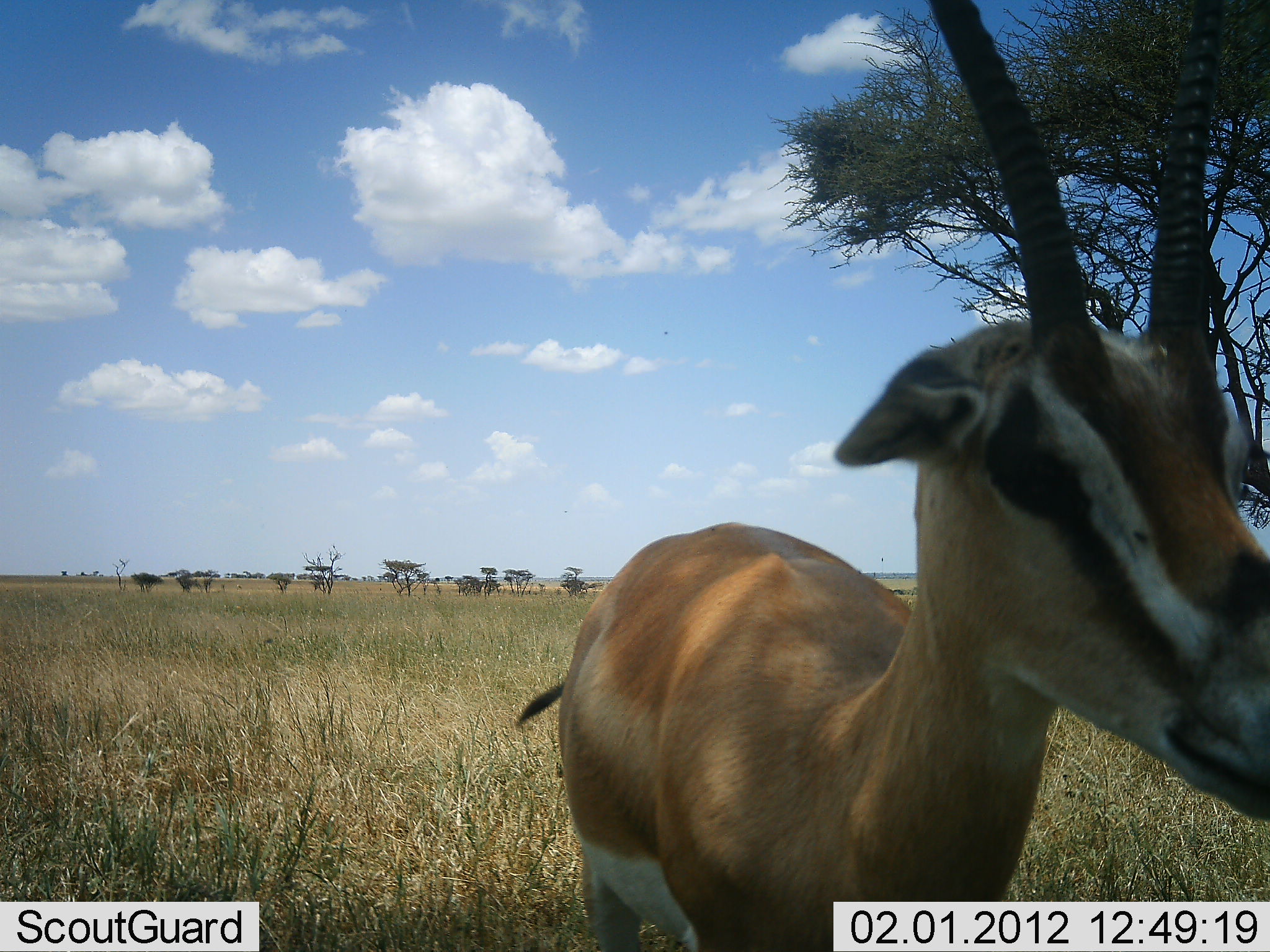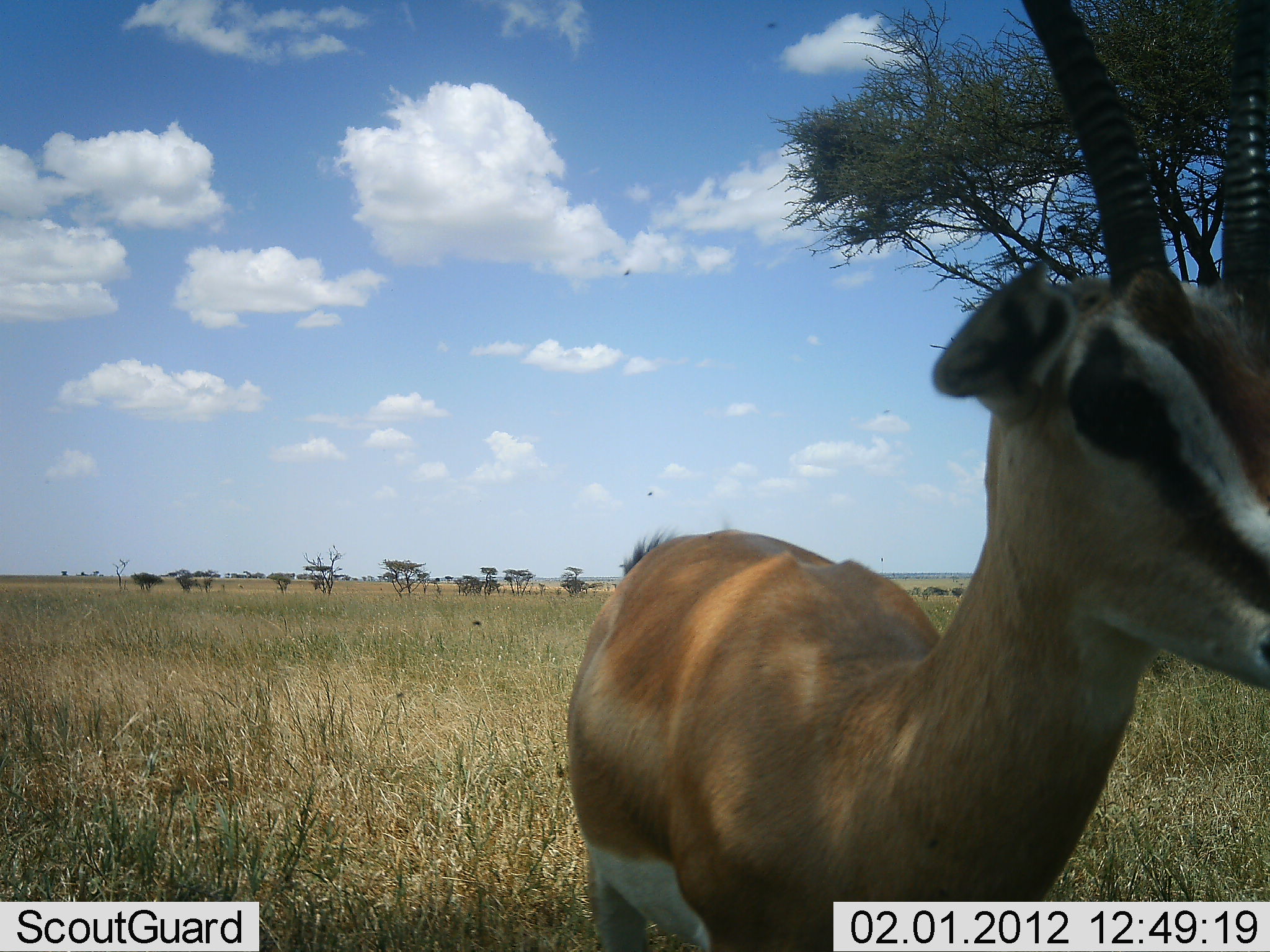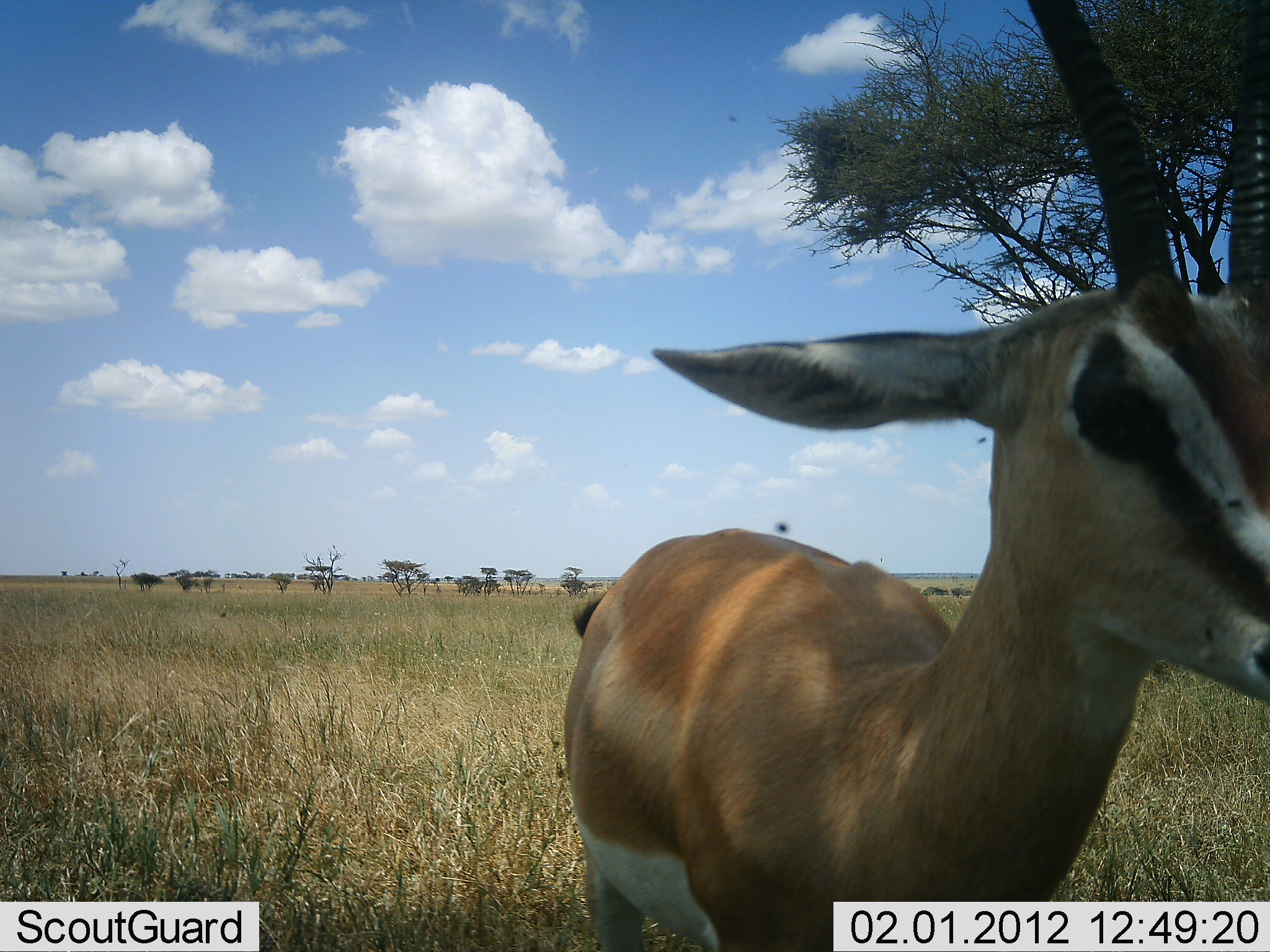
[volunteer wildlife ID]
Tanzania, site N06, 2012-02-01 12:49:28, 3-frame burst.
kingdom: Animalia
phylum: Chordata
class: Mammalia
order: Artiodactyla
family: Bovidae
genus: Nanger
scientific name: Nanger granti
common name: grant's gazelle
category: gazellegrants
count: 1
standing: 88%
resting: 0%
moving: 6%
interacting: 6%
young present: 0%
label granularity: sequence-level